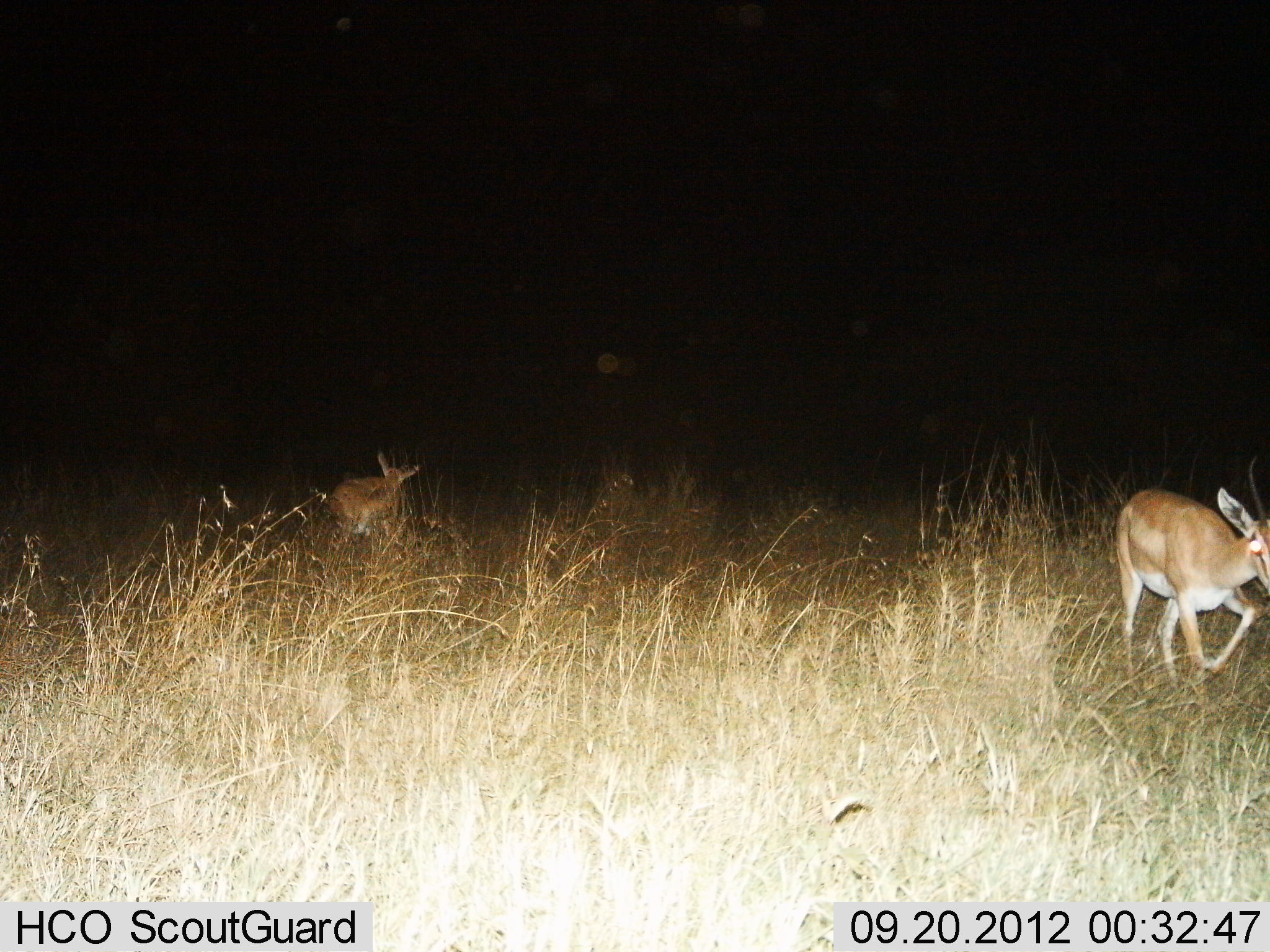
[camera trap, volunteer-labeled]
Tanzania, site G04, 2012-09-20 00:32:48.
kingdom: Animalia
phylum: Chordata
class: Mammalia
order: Artiodactyla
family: Bovidae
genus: Nanger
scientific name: Nanger granti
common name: grant's gazelle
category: gazellegrants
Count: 2.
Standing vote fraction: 40%.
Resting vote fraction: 20%.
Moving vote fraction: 100%.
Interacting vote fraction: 10%.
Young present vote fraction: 0%.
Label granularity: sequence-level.